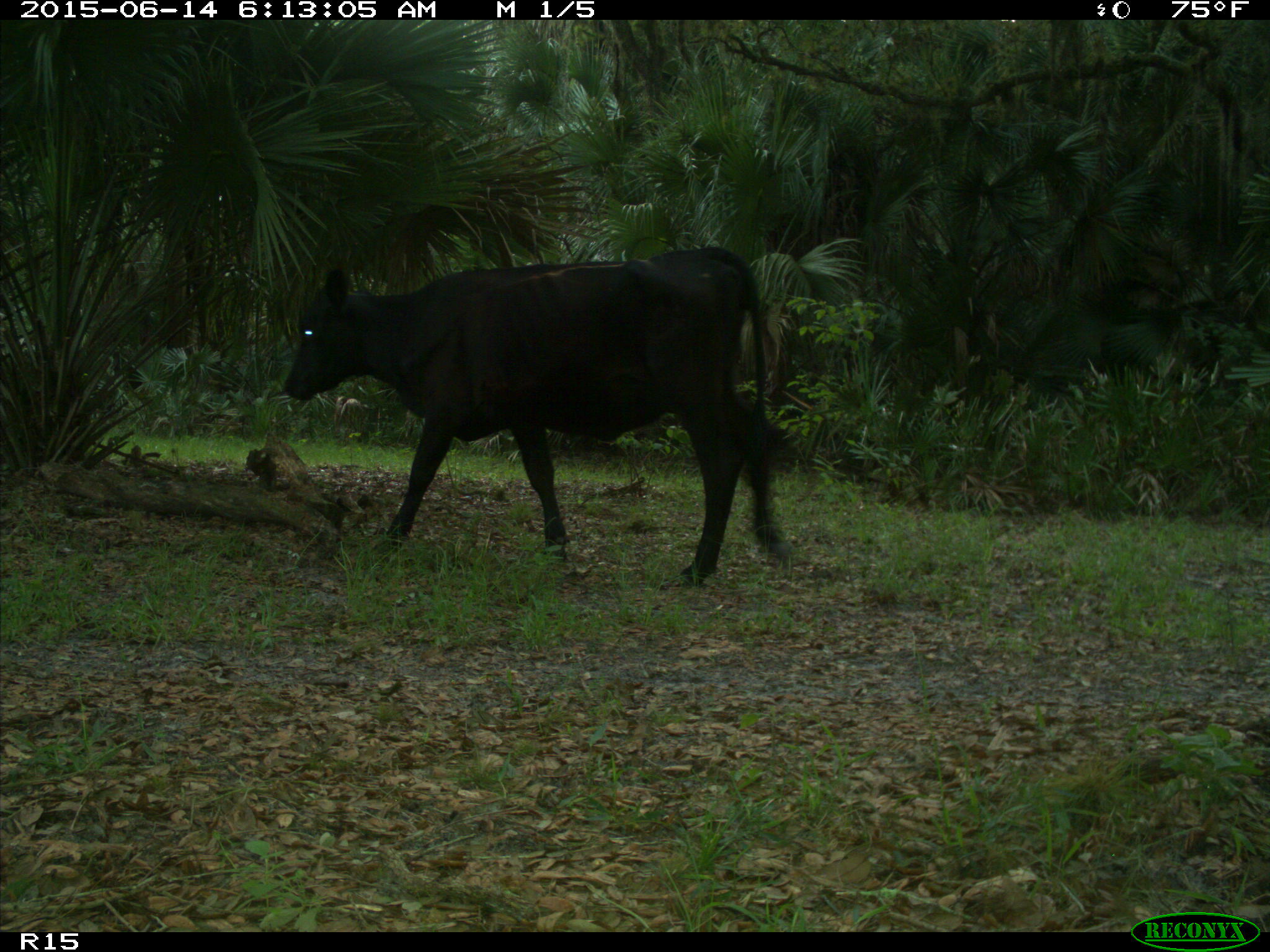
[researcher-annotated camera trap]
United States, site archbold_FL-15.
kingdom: Animalia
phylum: Chordata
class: Mammalia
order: Artiodactyla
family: Bovidae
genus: Bos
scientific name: Bos taurus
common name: domestic cow